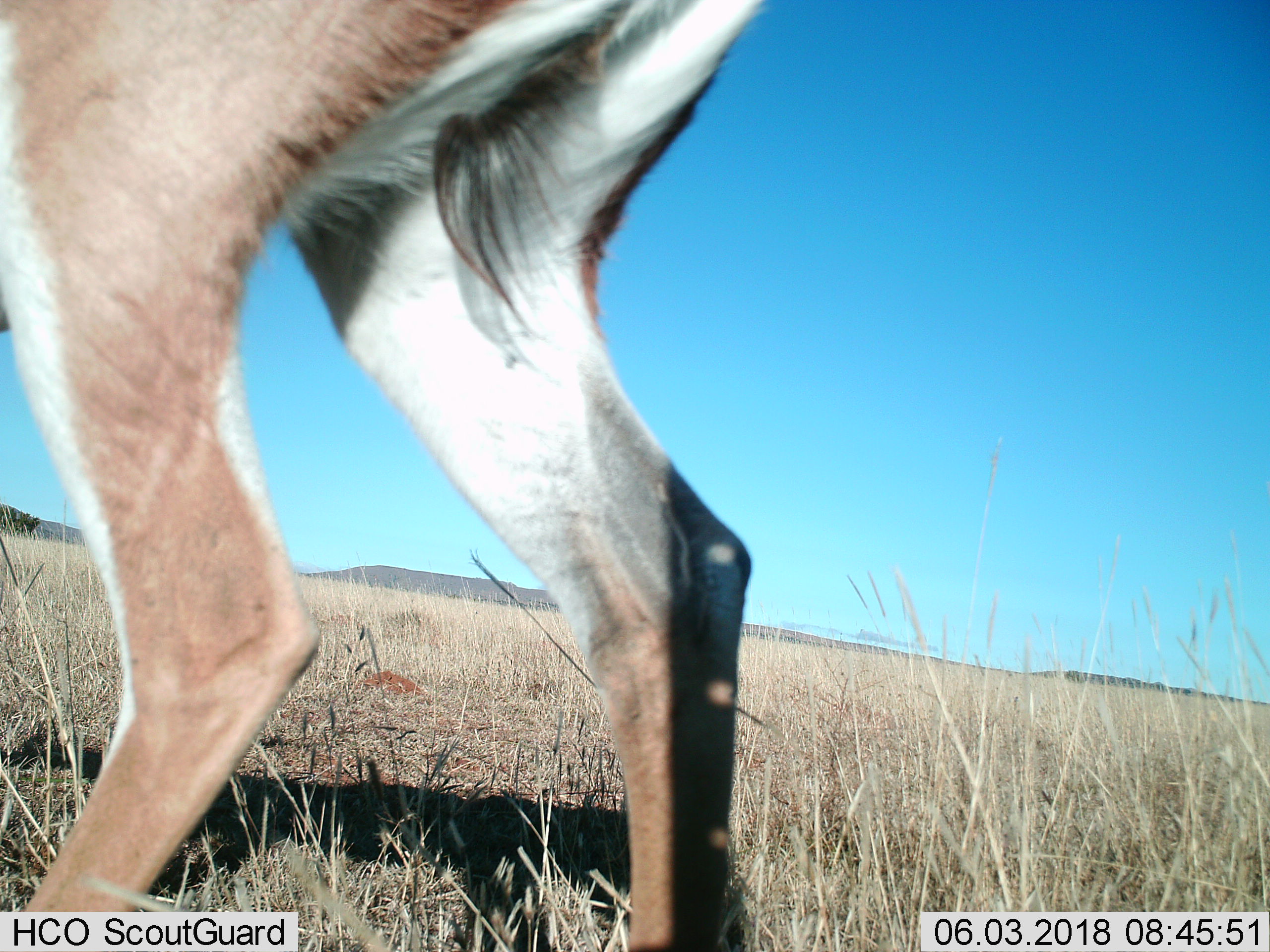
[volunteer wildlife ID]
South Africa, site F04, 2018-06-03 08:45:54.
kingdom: Animalia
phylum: Chordata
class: Mammalia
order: Artiodactyla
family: Bovidae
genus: Antidorcas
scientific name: Antidorcas marsupialis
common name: springbok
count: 1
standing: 40%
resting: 0%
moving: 60%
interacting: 0%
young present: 0%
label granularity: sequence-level